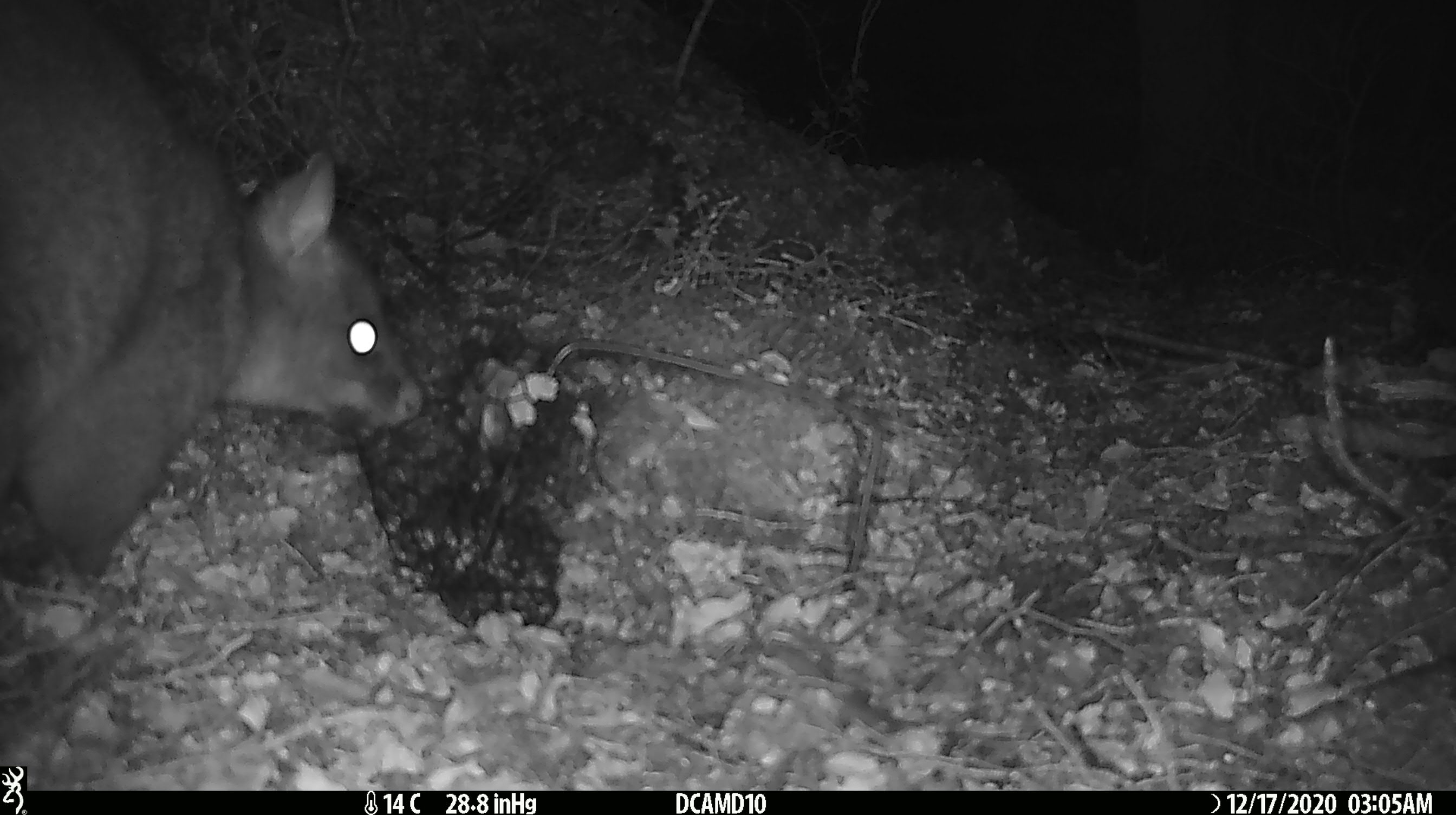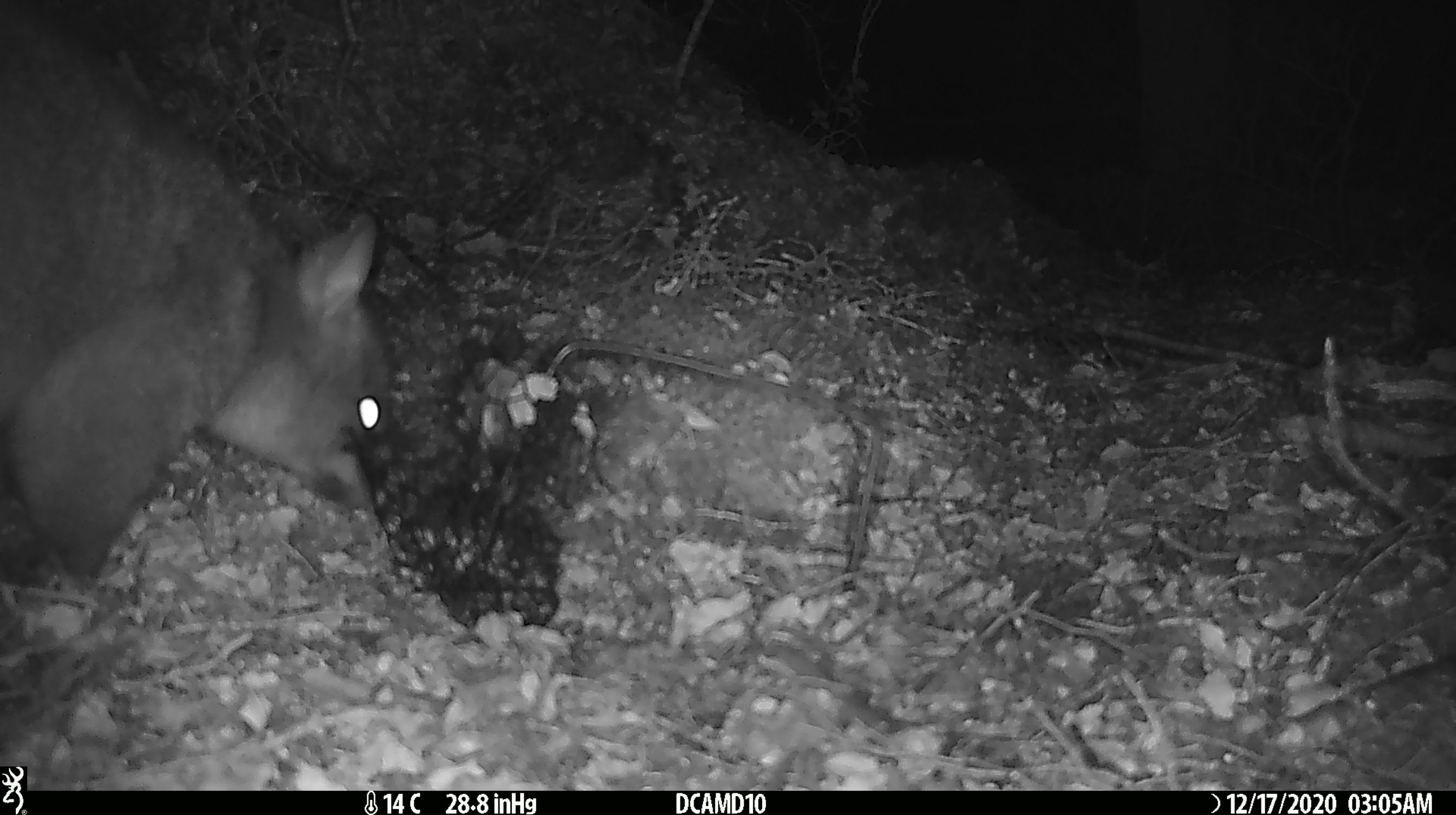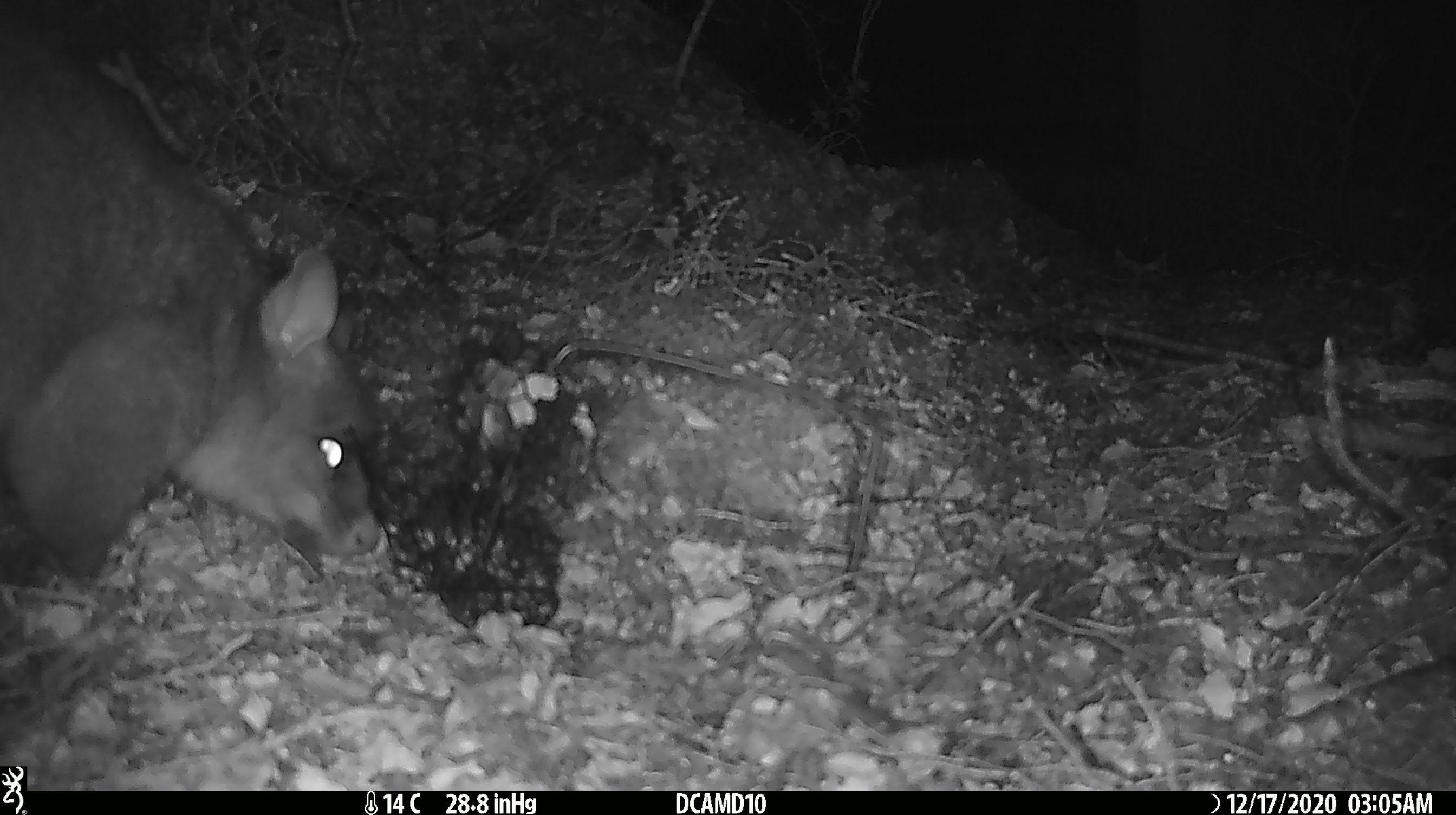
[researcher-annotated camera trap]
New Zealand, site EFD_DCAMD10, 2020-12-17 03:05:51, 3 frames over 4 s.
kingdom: Animalia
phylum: Chordata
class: Mammalia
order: Diprotodontia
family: Phalangeridae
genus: Trichosurus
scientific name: Trichosurus vulpecula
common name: common brushtail possum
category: possum